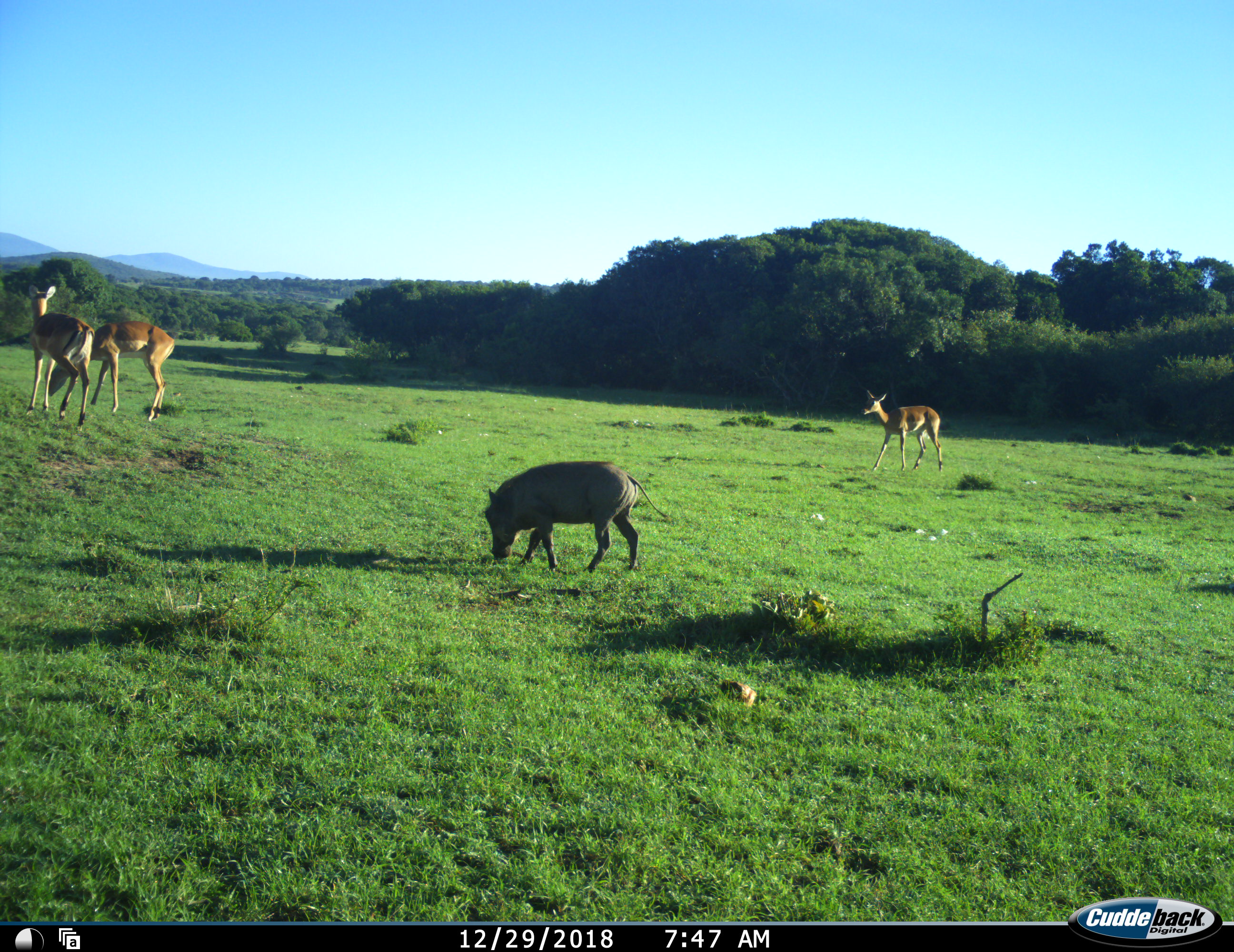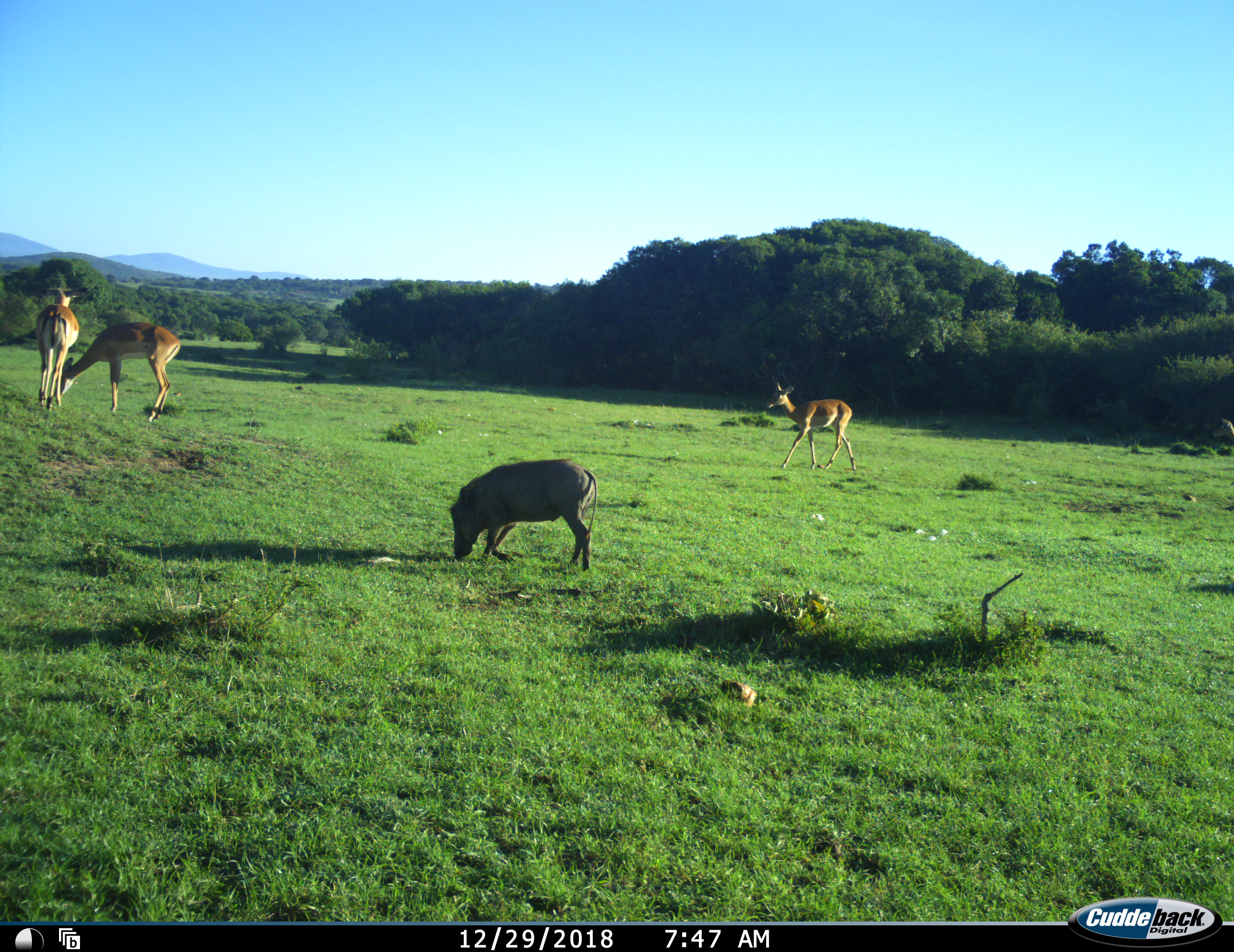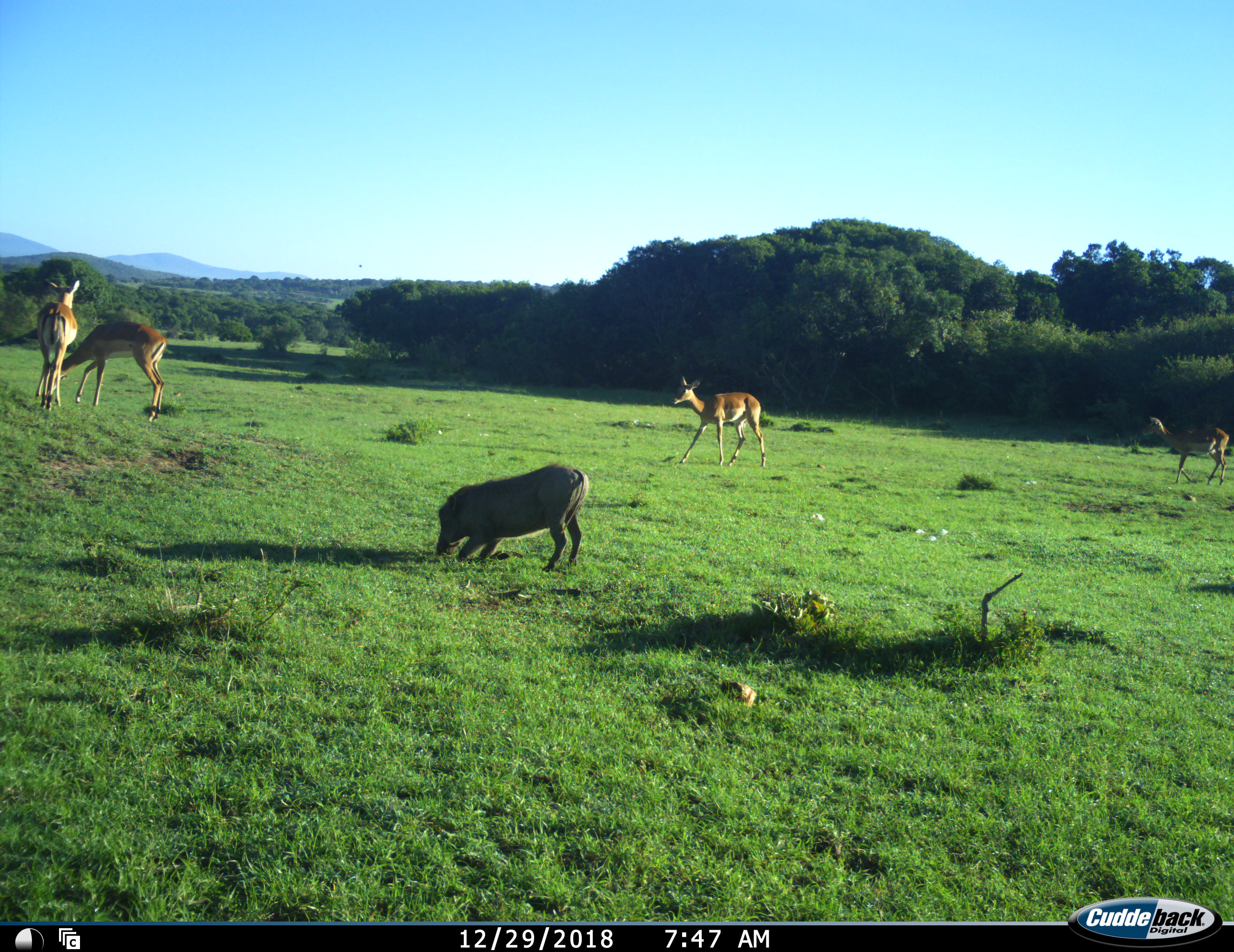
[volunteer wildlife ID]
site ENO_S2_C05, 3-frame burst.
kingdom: Animalia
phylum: Chordata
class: Mammalia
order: Artiodactyla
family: Bovidae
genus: Aepyceros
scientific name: Aepyceros melampus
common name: impala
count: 4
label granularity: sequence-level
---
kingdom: Animalia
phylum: Chordata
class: Mammalia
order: Artiodactyla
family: Suidae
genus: Phacochoerus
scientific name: Phacochoerus africanus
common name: warthog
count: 1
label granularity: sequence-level